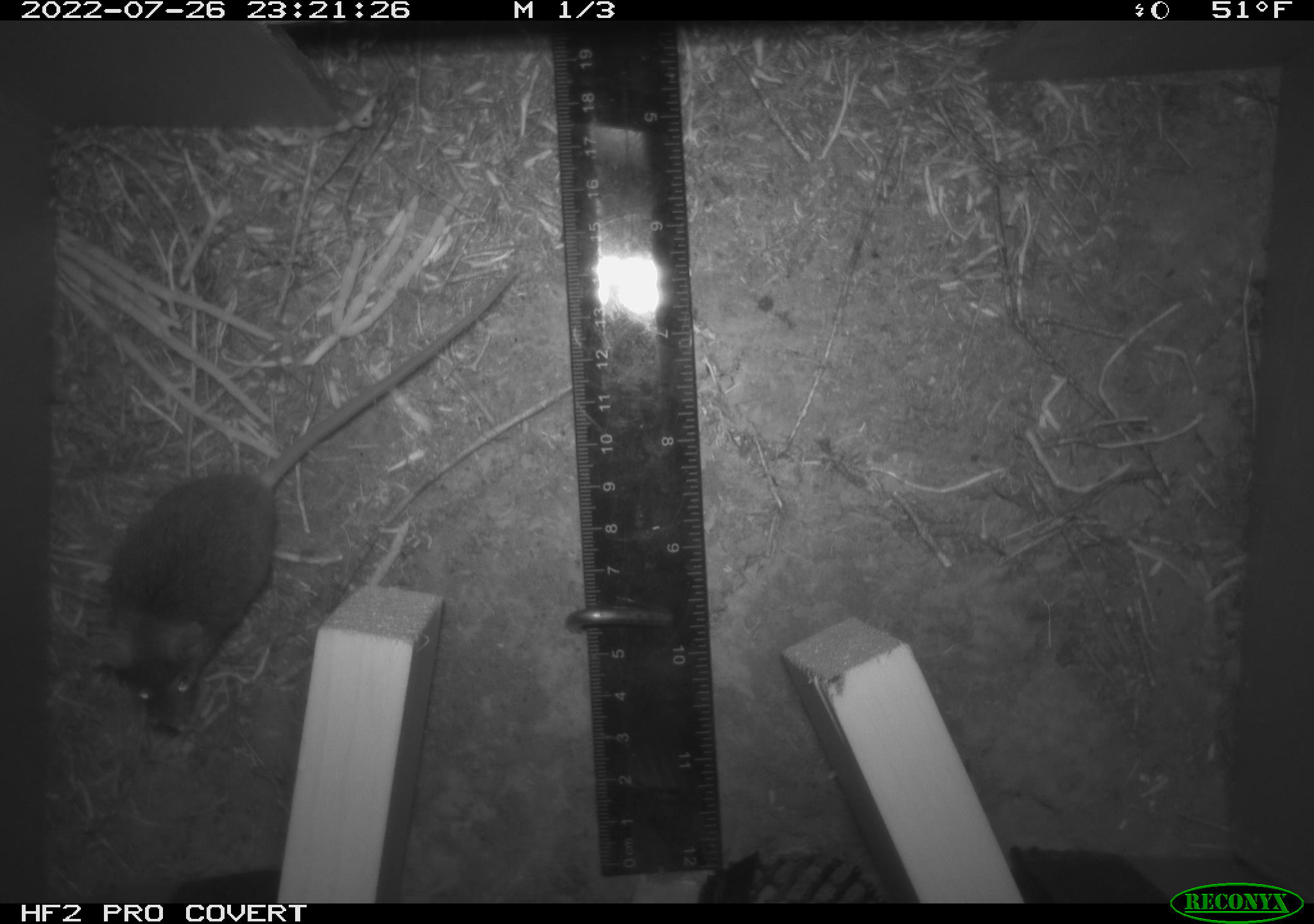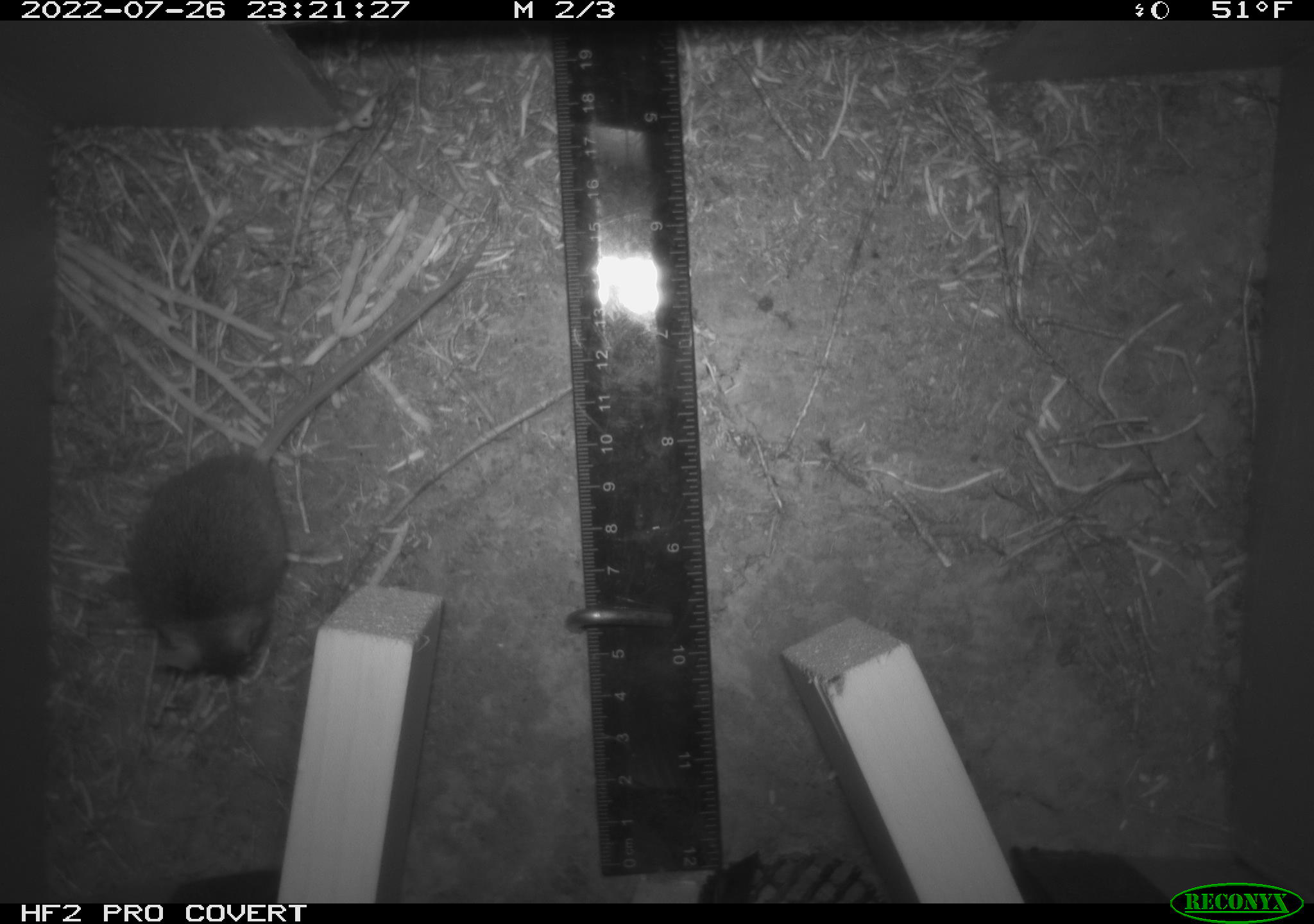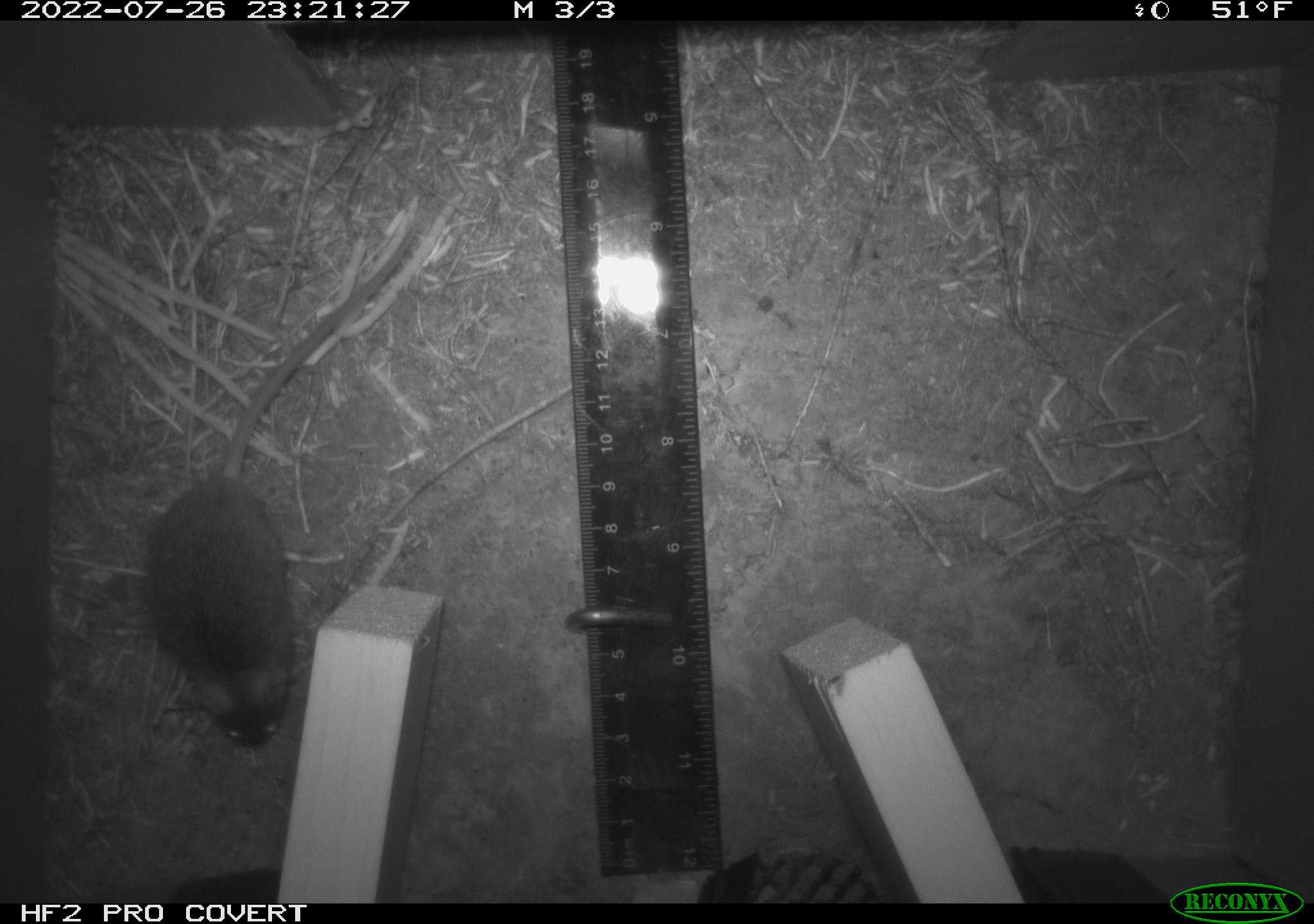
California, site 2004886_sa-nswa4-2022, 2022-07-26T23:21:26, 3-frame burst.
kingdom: Animalia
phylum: Chordata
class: Mammalia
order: Rodentia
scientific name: Rodentia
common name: mouse species